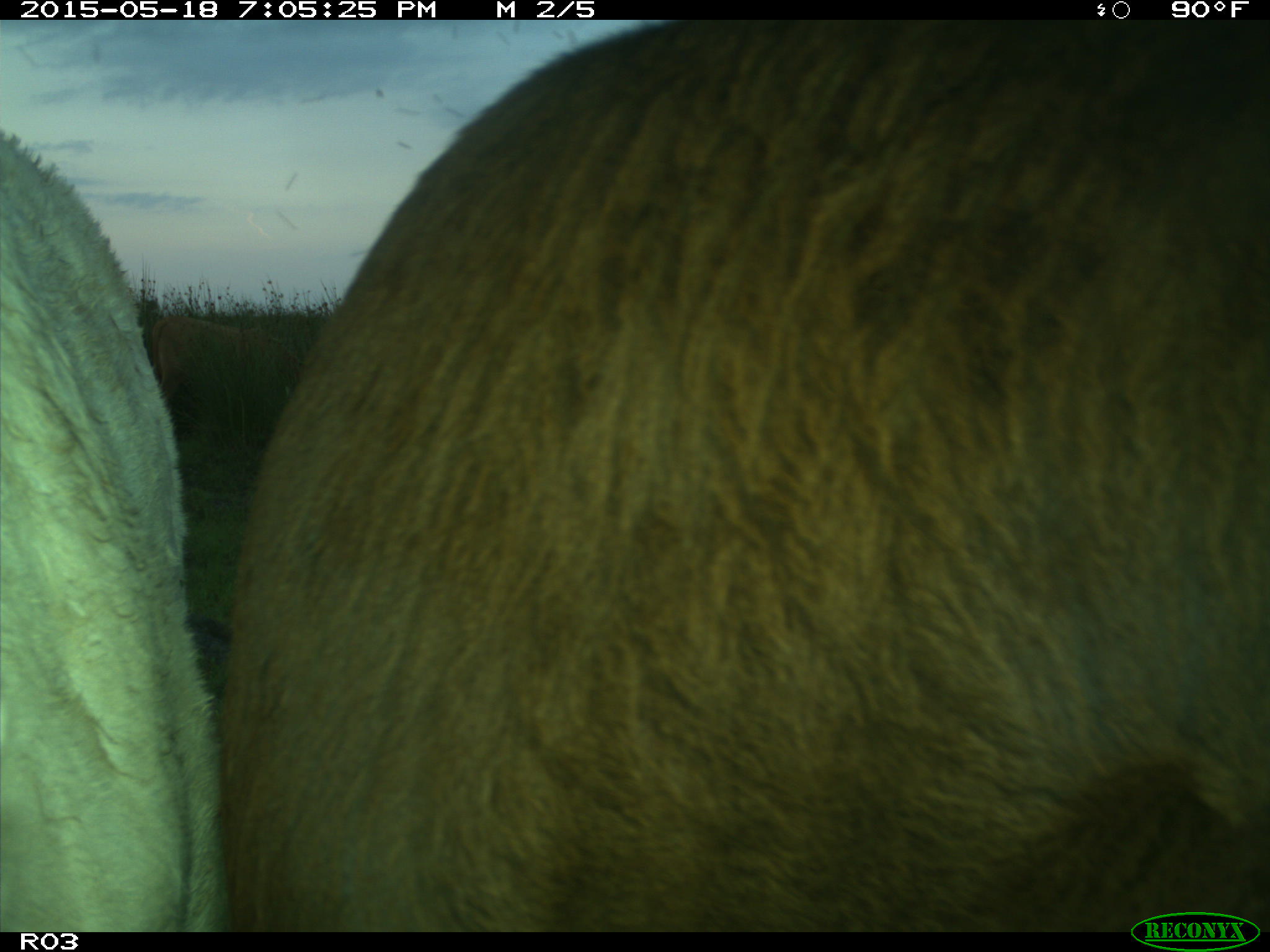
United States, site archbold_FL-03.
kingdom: Animalia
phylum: Chordata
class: Mammalia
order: Artiodactyla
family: Bovidae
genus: Bos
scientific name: Bos taurus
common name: domestic cow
Bos taurus (domestic cow).